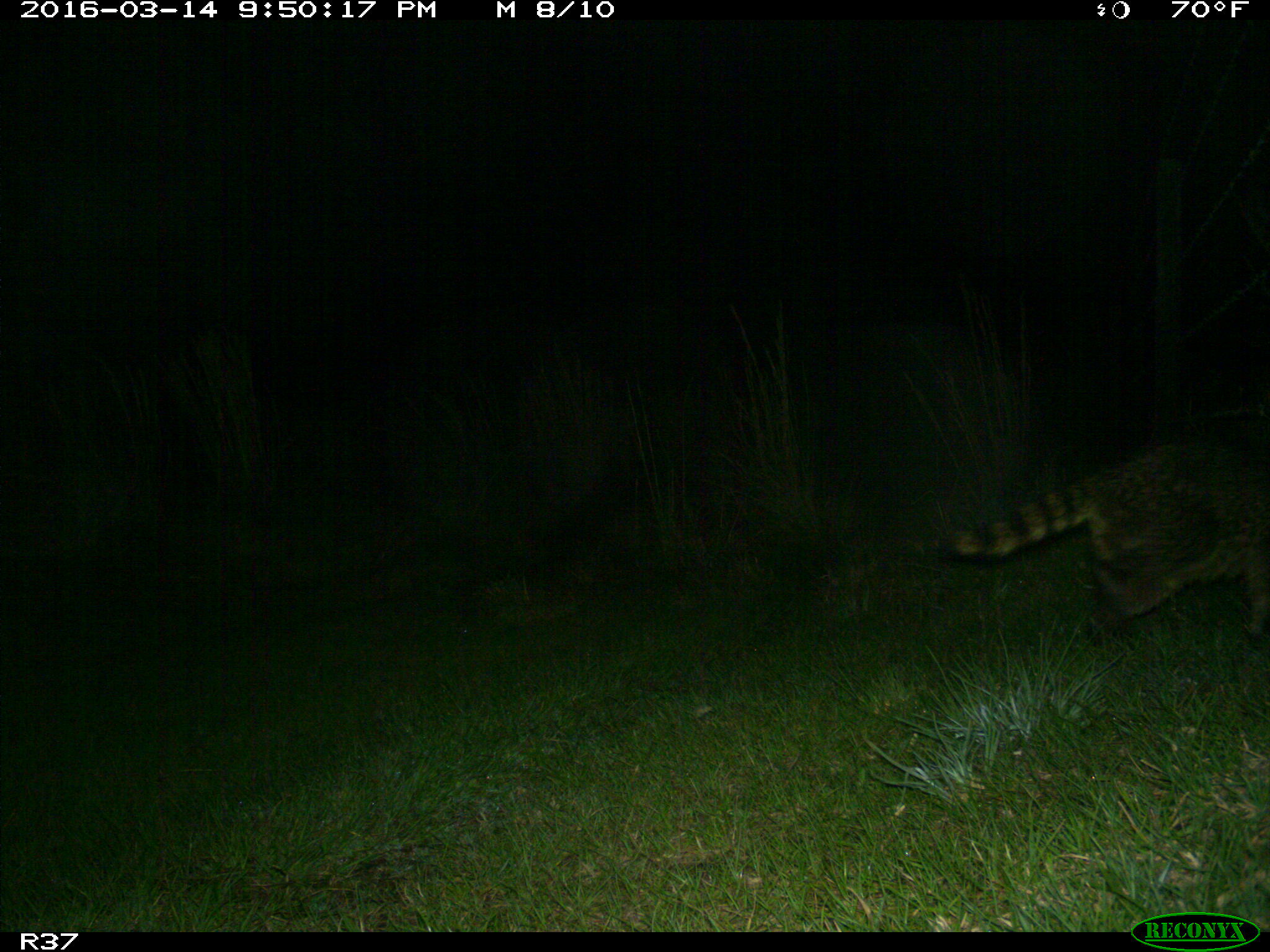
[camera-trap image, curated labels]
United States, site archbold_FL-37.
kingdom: Animalia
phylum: Chordata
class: Mammalia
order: Carnivora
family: Procyonidae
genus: Procyon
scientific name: Procyon lotor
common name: common raccoon